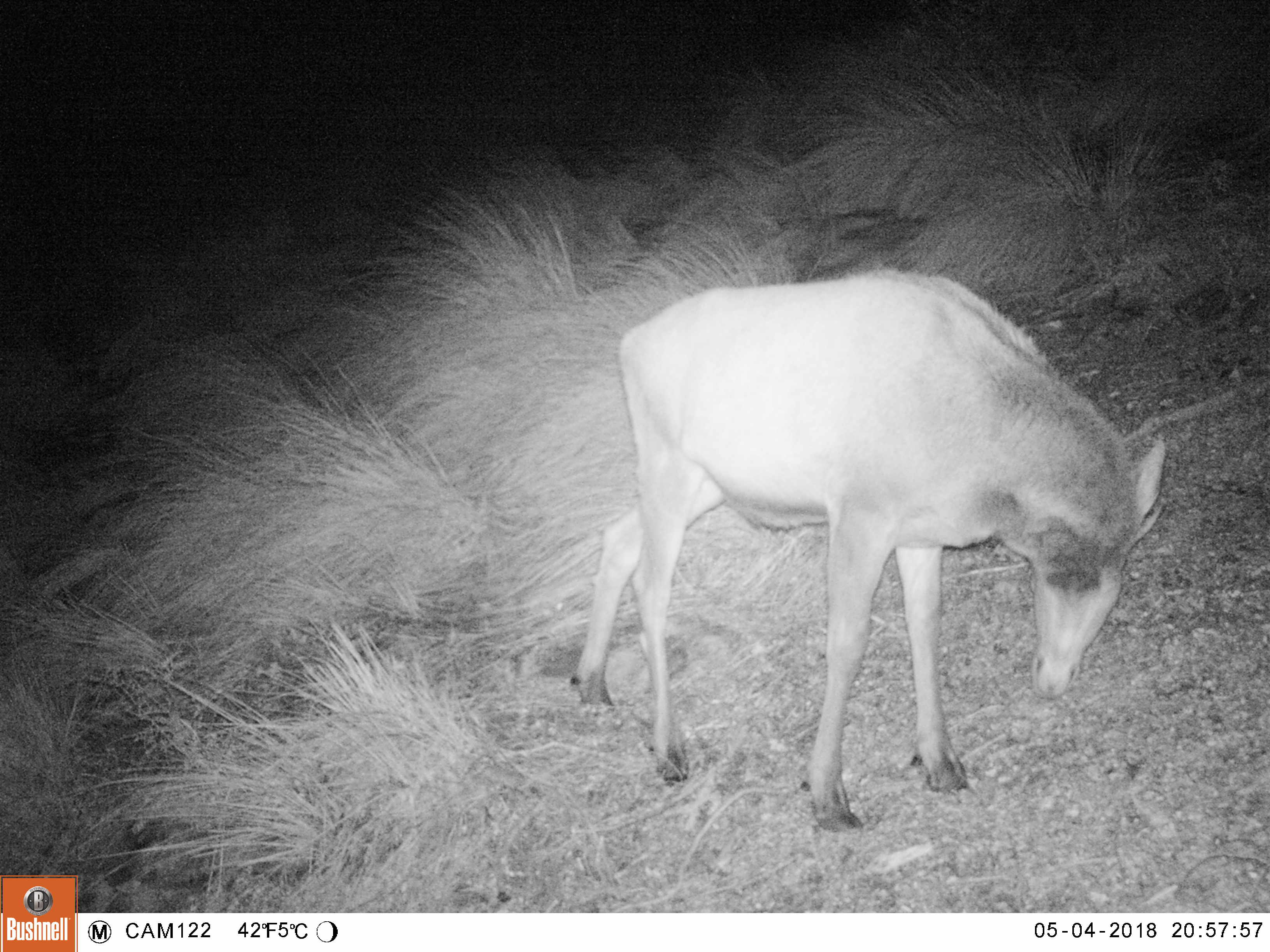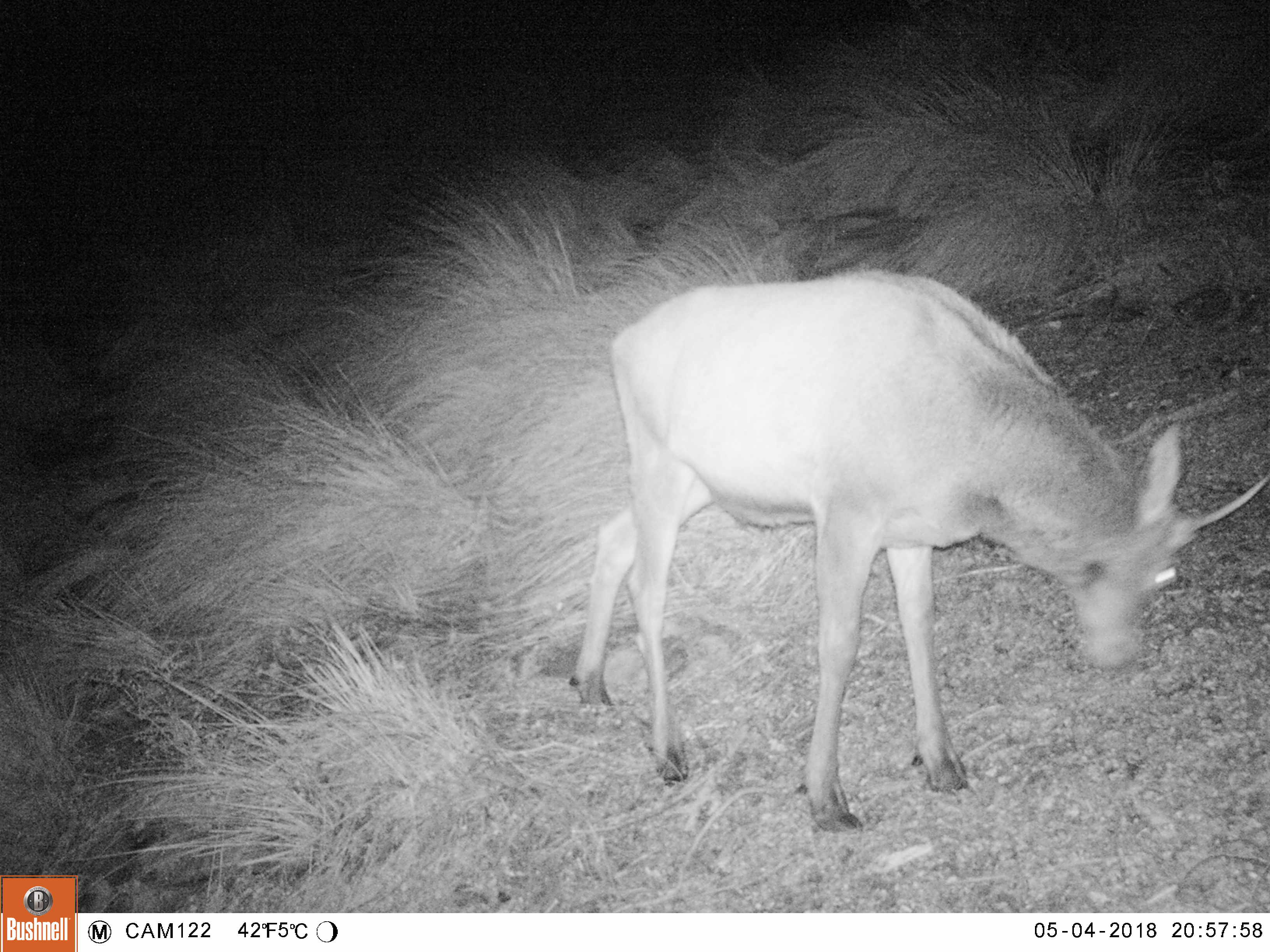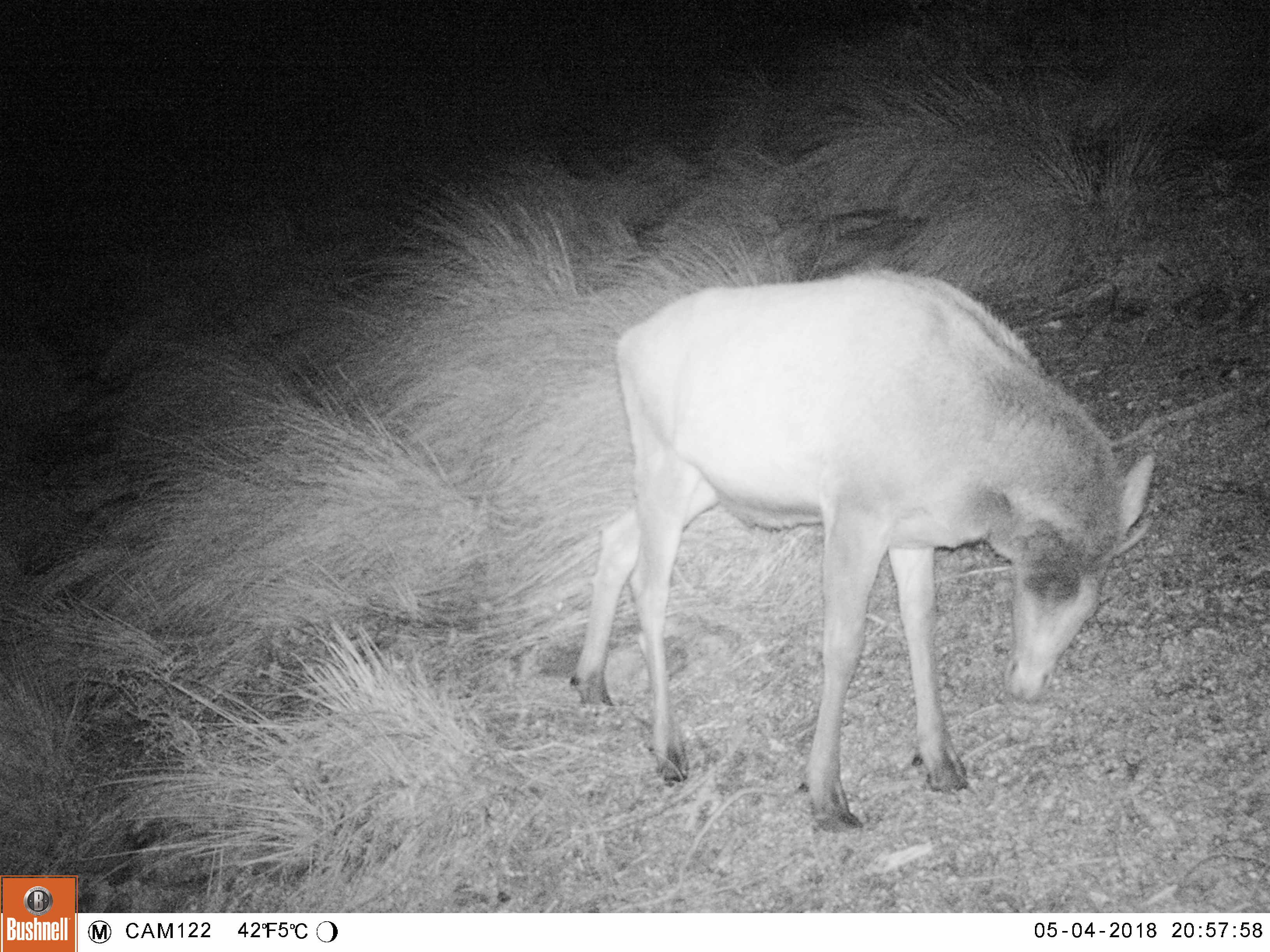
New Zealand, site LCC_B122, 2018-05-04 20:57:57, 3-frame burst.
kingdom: Animalia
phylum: Chordata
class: Mammalia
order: Artiodactyla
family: Cervidae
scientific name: Cervidae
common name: deer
Deer (Cervidae).